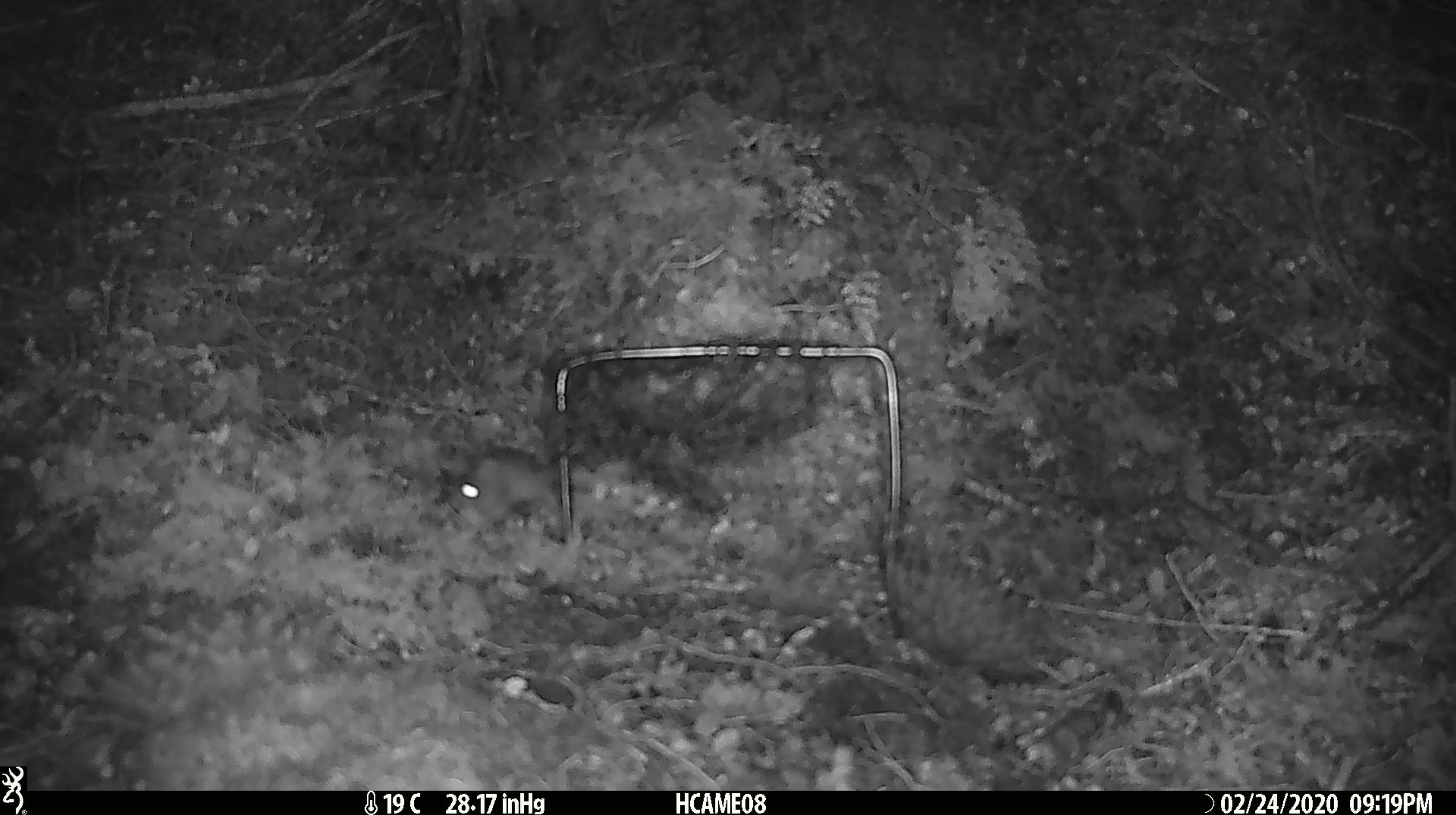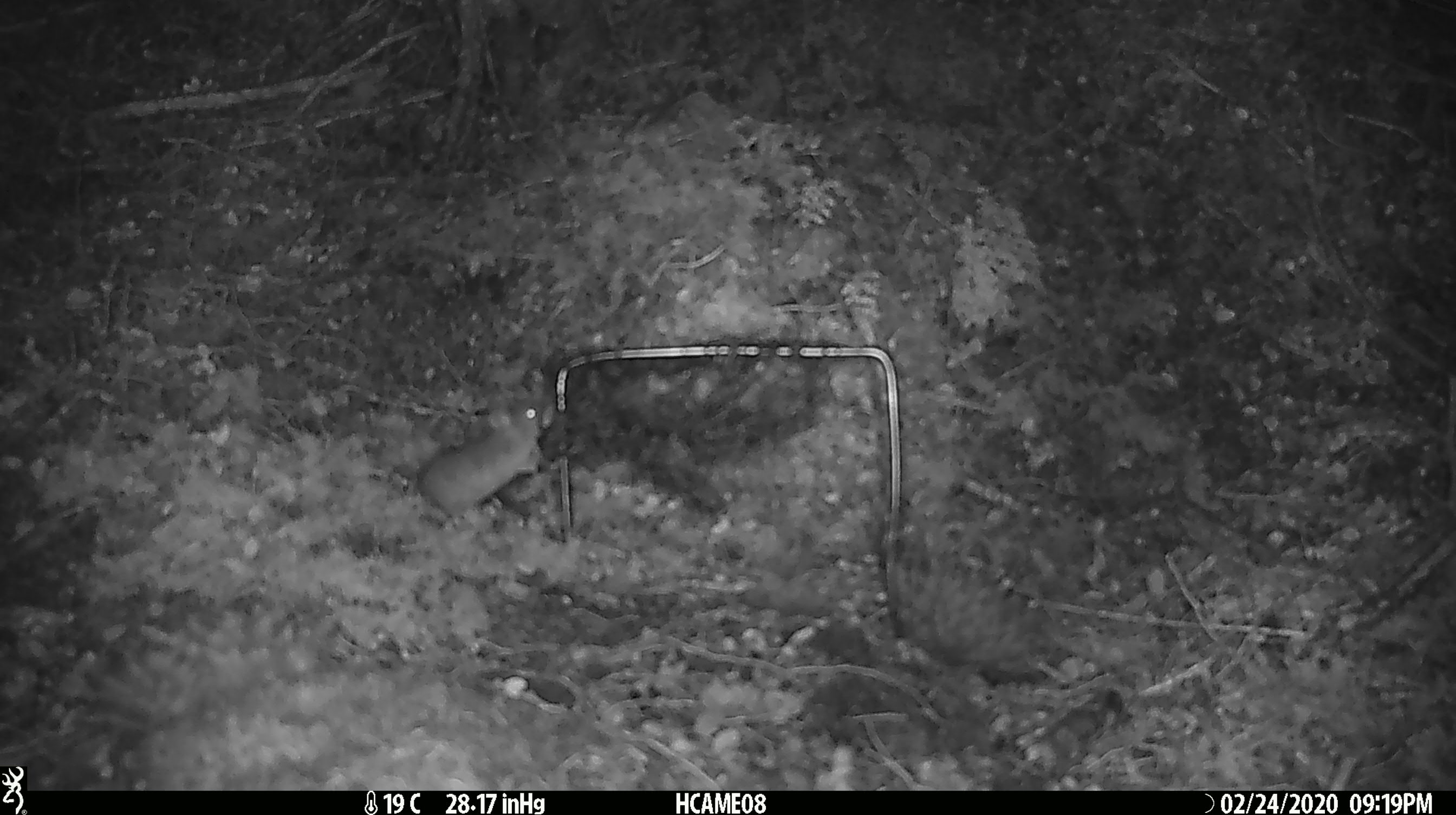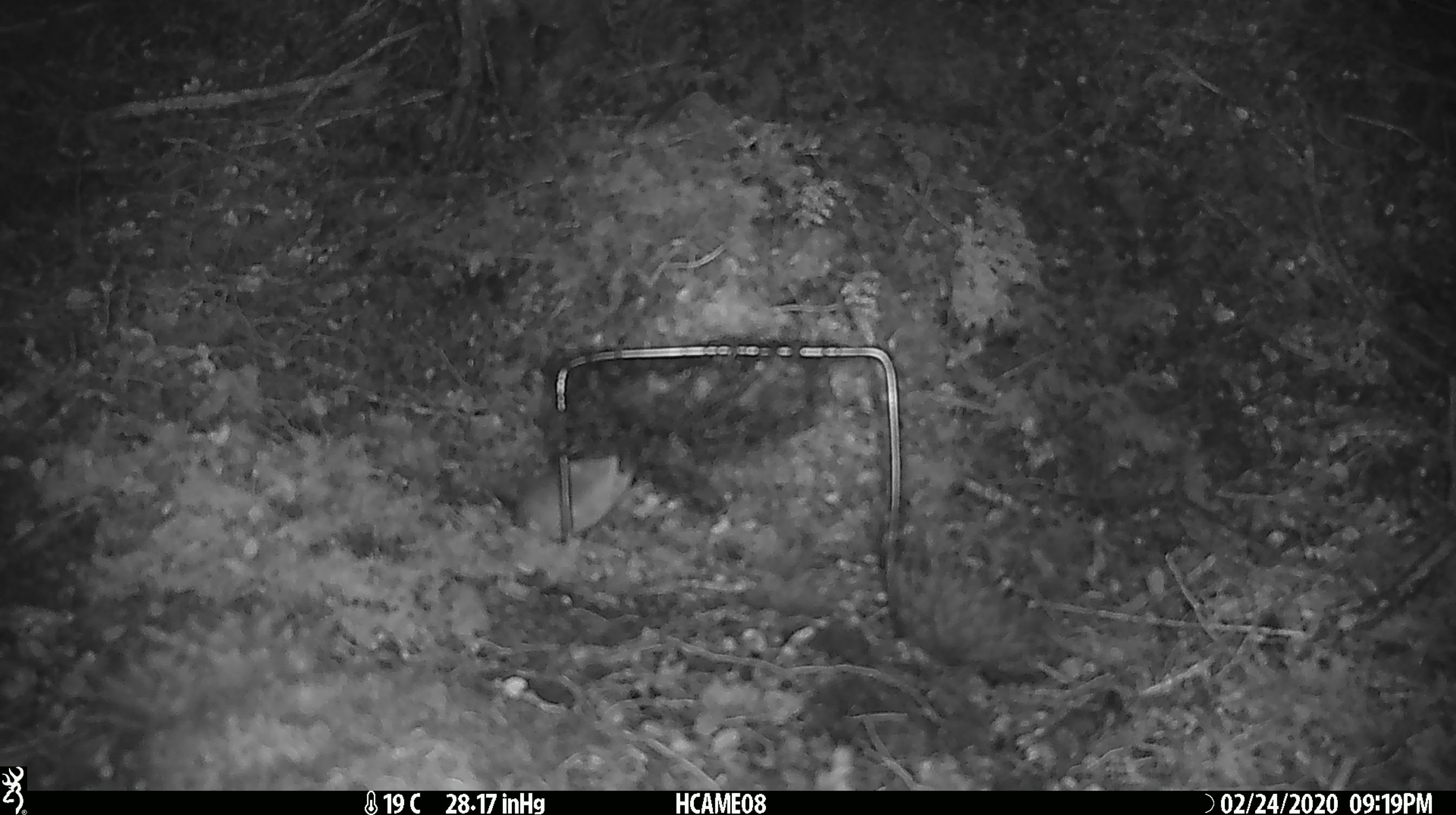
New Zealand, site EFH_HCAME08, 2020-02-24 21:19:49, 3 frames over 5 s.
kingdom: Animalia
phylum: Chordata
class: Mammalia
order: Rodentia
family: Muridae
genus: Mus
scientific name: Mus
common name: mouse